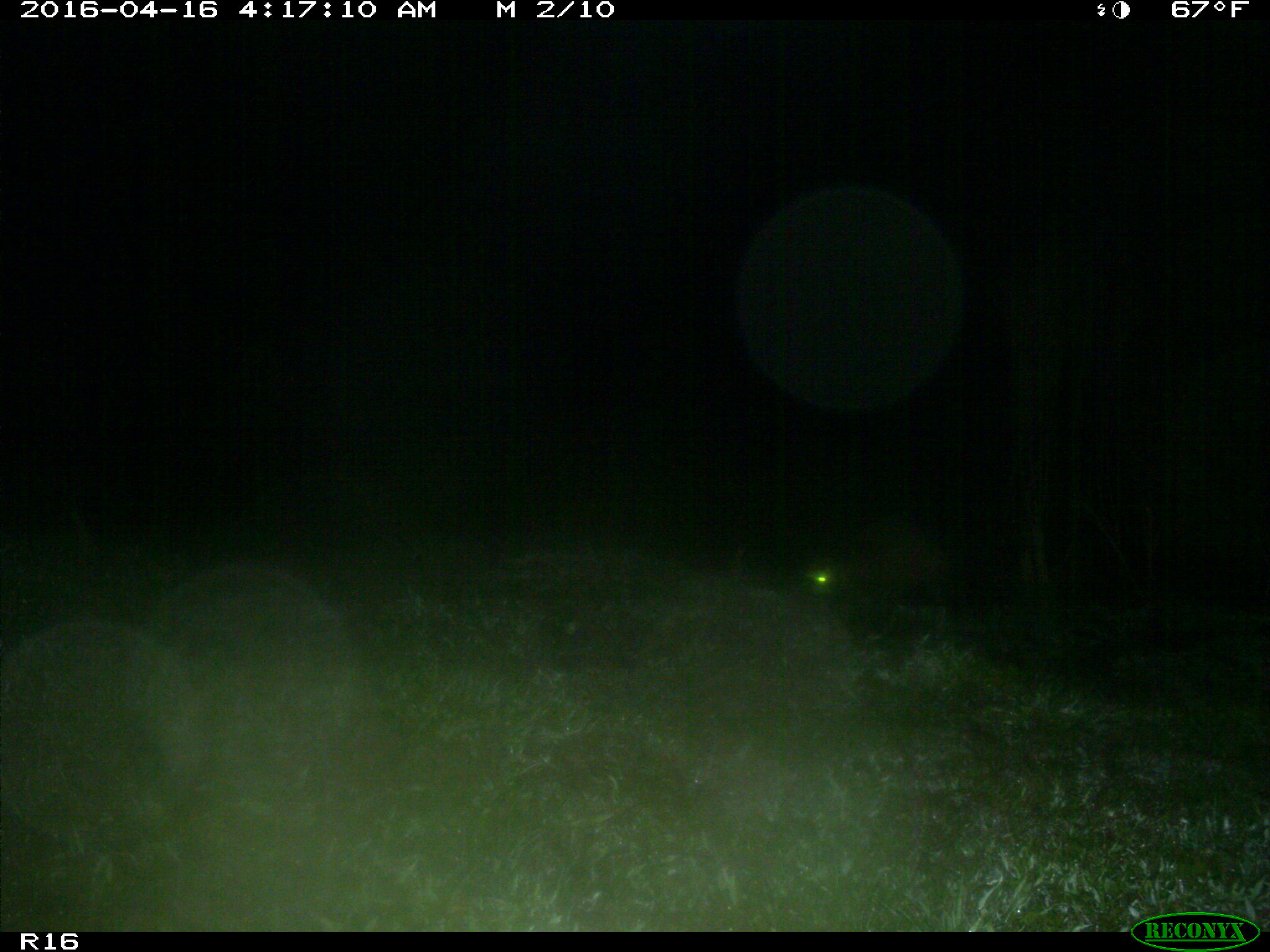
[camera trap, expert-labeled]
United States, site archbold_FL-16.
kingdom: Animalia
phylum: Chordata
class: Mammalia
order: Carnivora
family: Procyonidae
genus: Procyon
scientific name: Procyon lotor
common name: common raccoon